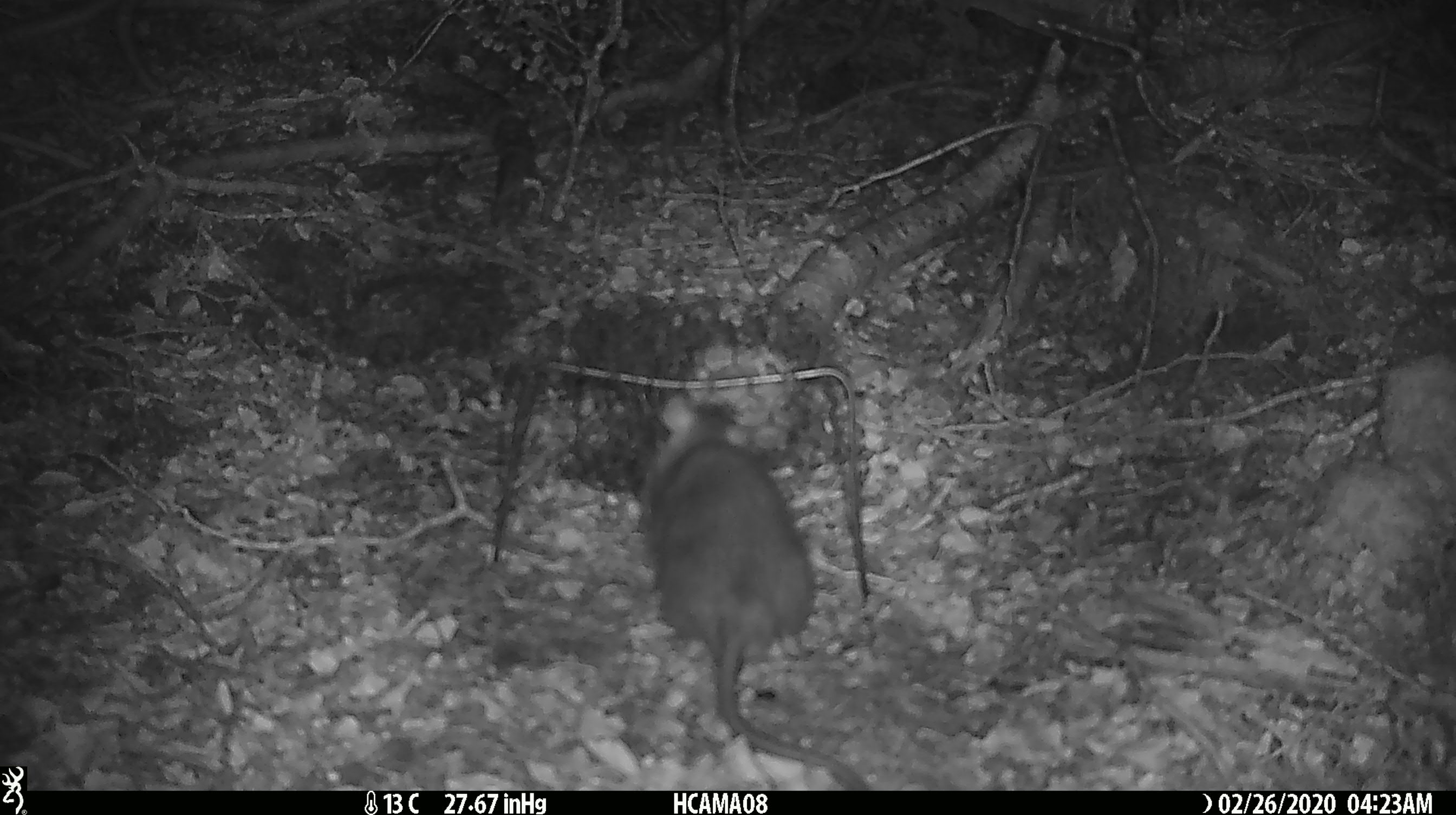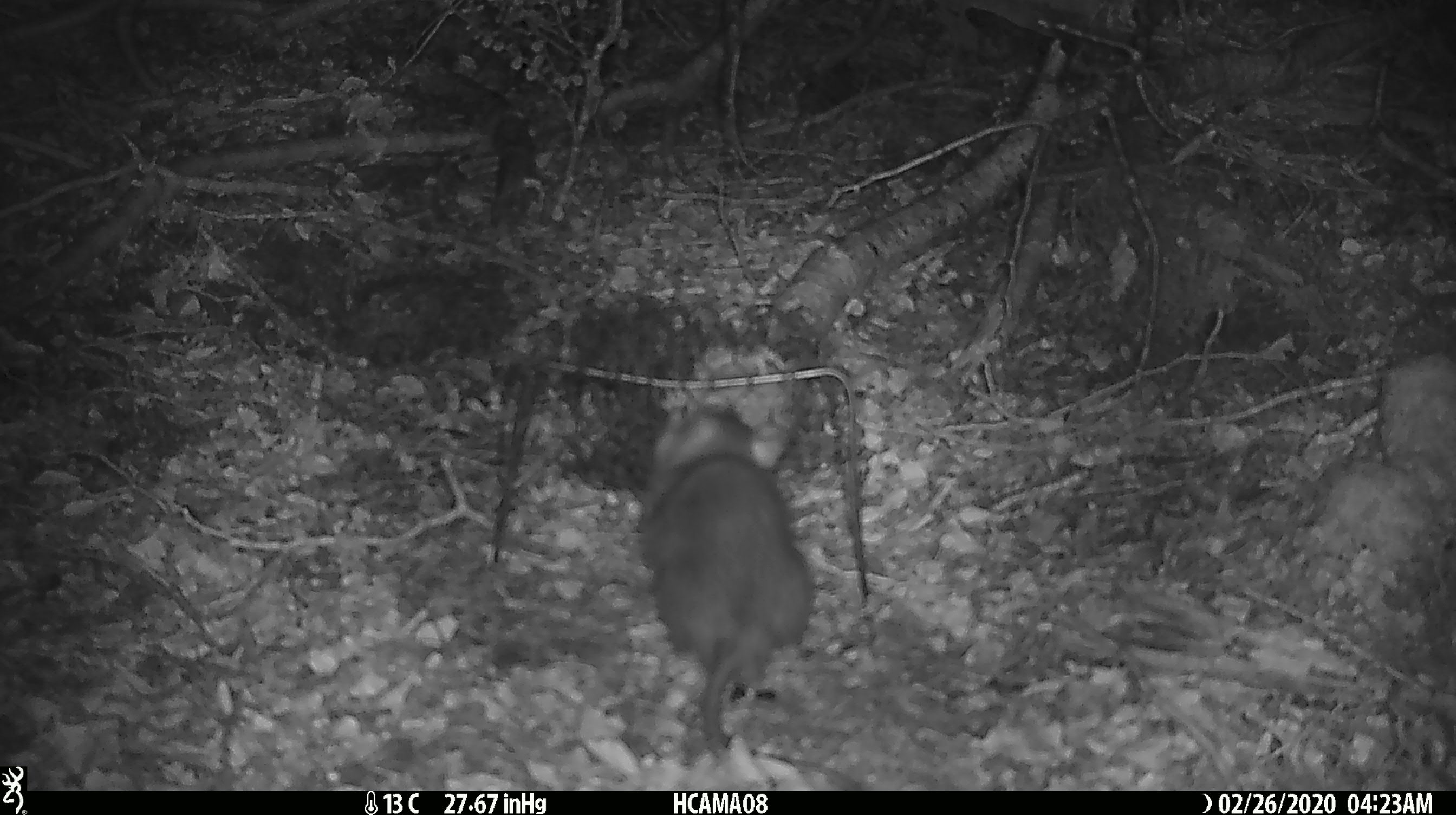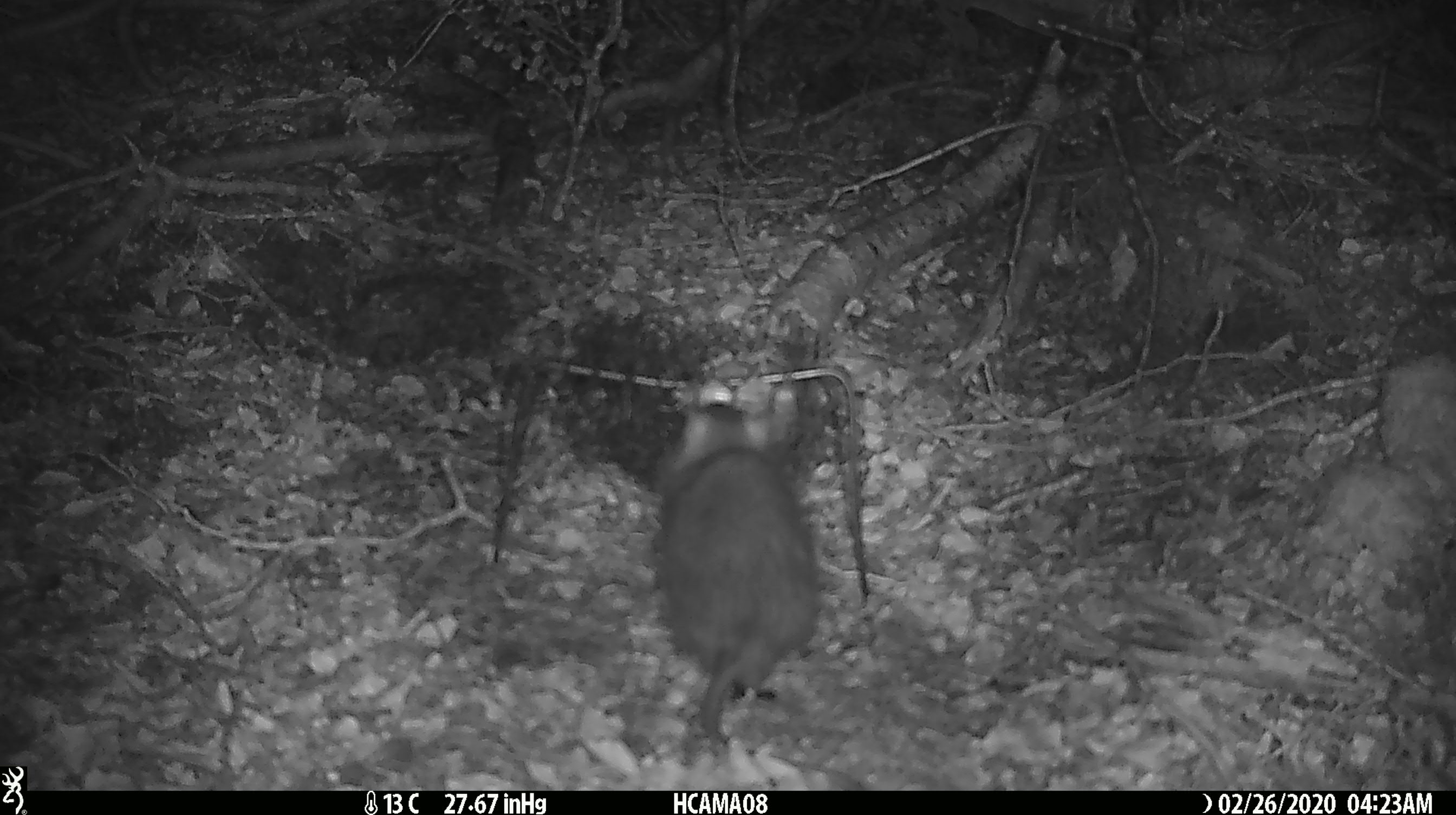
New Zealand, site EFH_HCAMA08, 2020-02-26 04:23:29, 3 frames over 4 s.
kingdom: Animalia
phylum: Chordata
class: Mammalia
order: Rodentia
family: Muridae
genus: Rattus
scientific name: Rattus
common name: rat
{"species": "rat (Rattus)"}